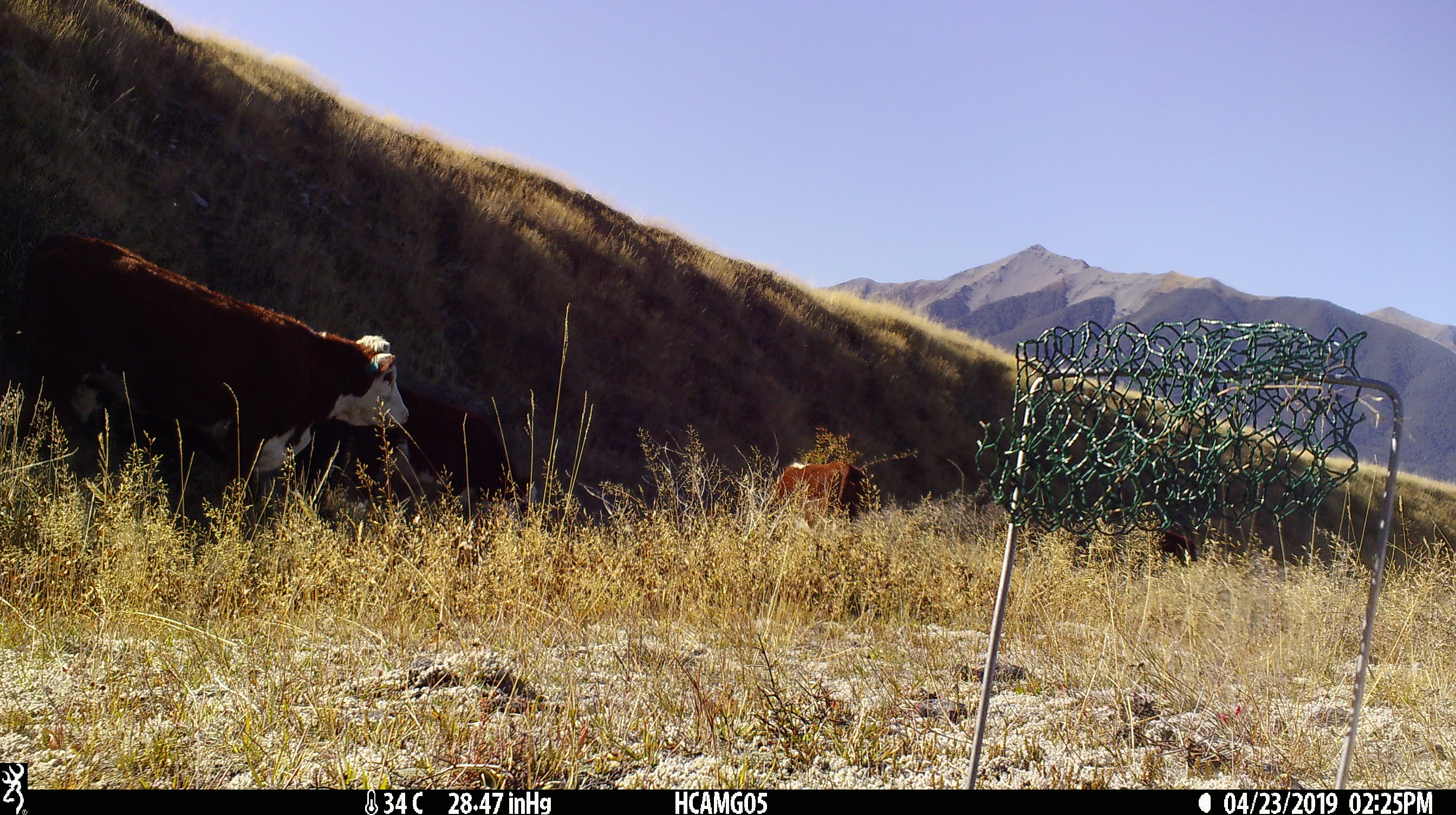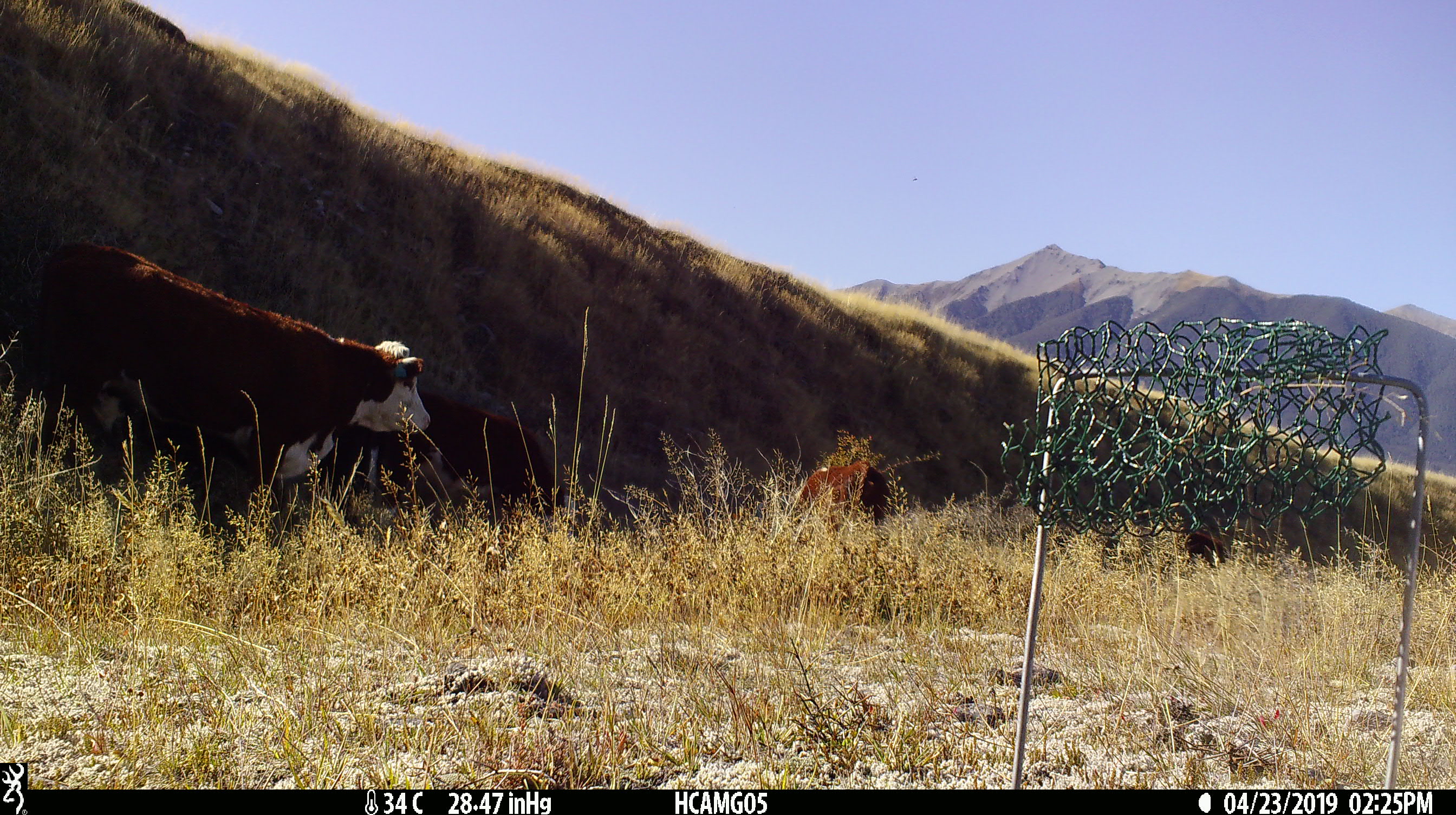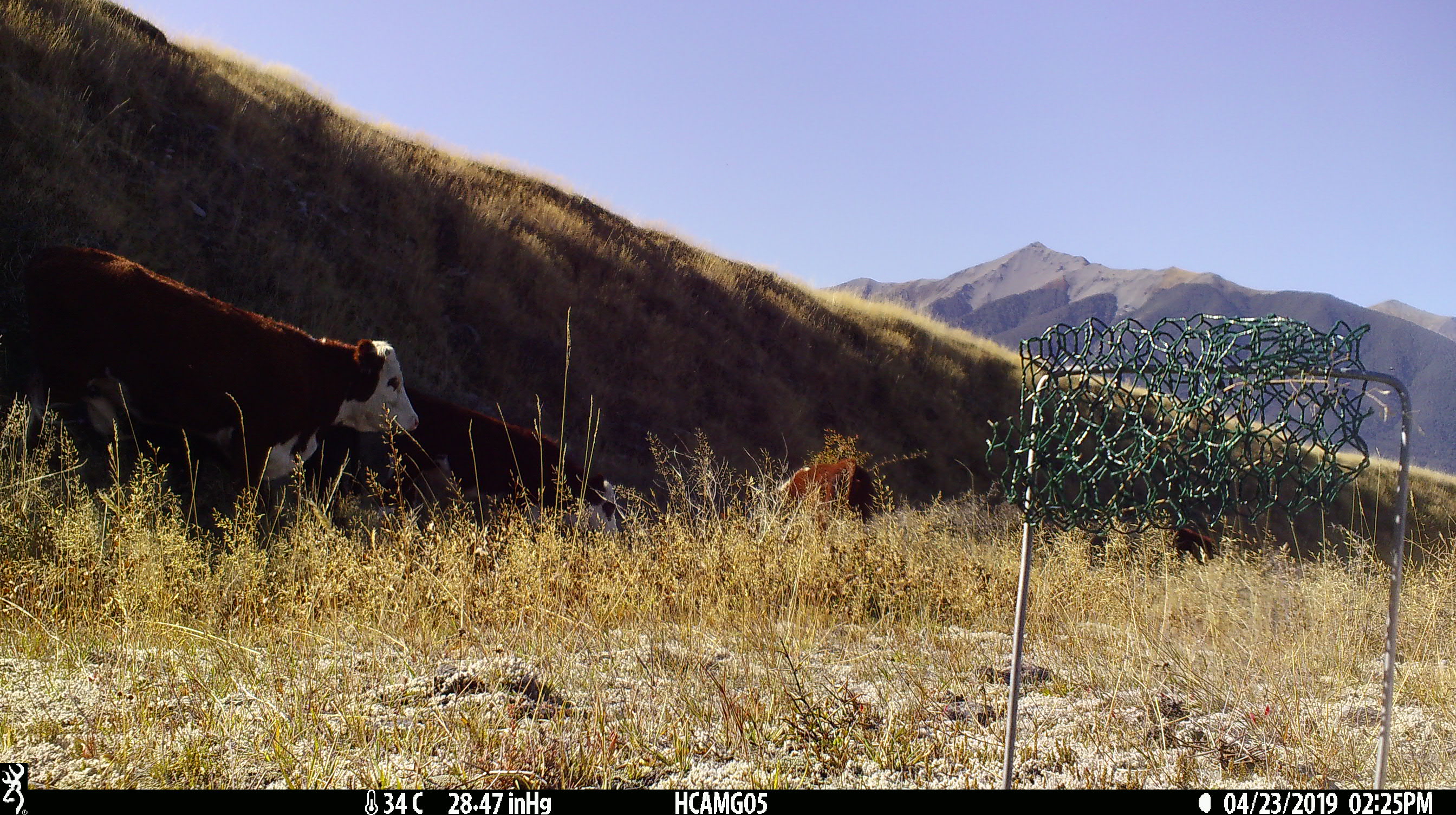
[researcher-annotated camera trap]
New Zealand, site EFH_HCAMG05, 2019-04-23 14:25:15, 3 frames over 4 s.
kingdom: Animalia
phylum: Chordata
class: Mammalia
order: Artiodactyla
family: Bovidae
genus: Bos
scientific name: Bos taurus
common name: domestic cow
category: cow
Cow (domestic cow) (Bos taurus).